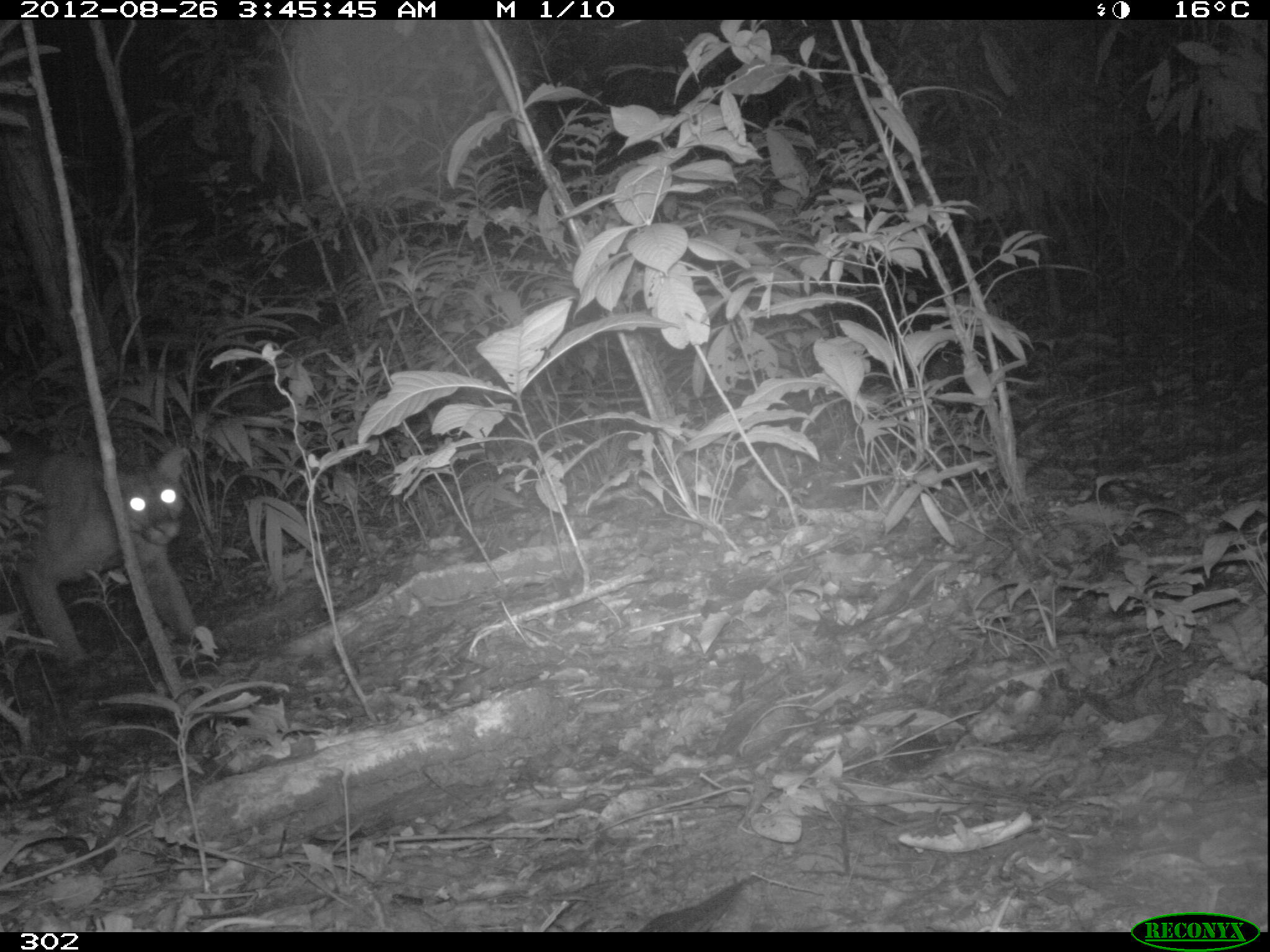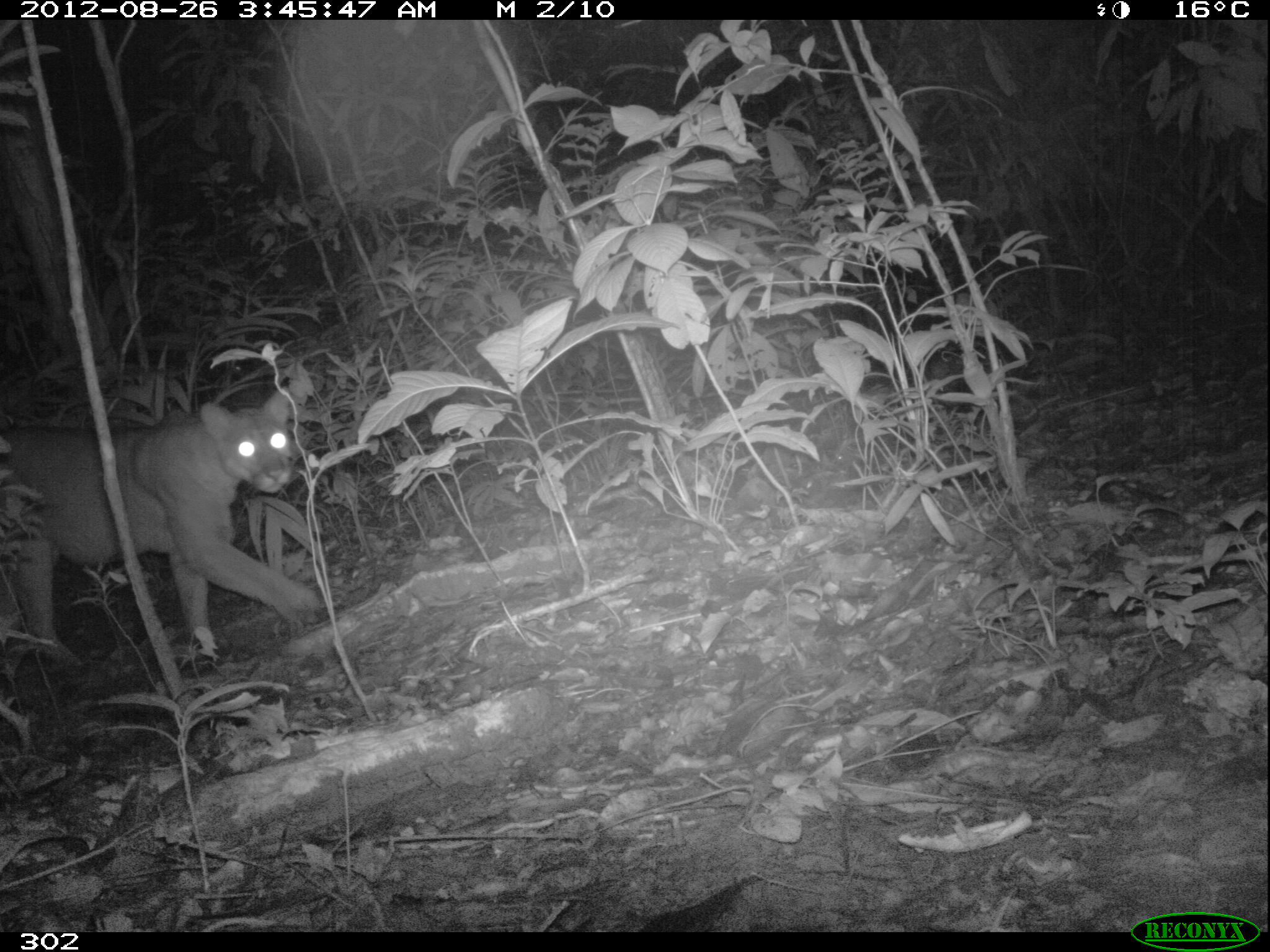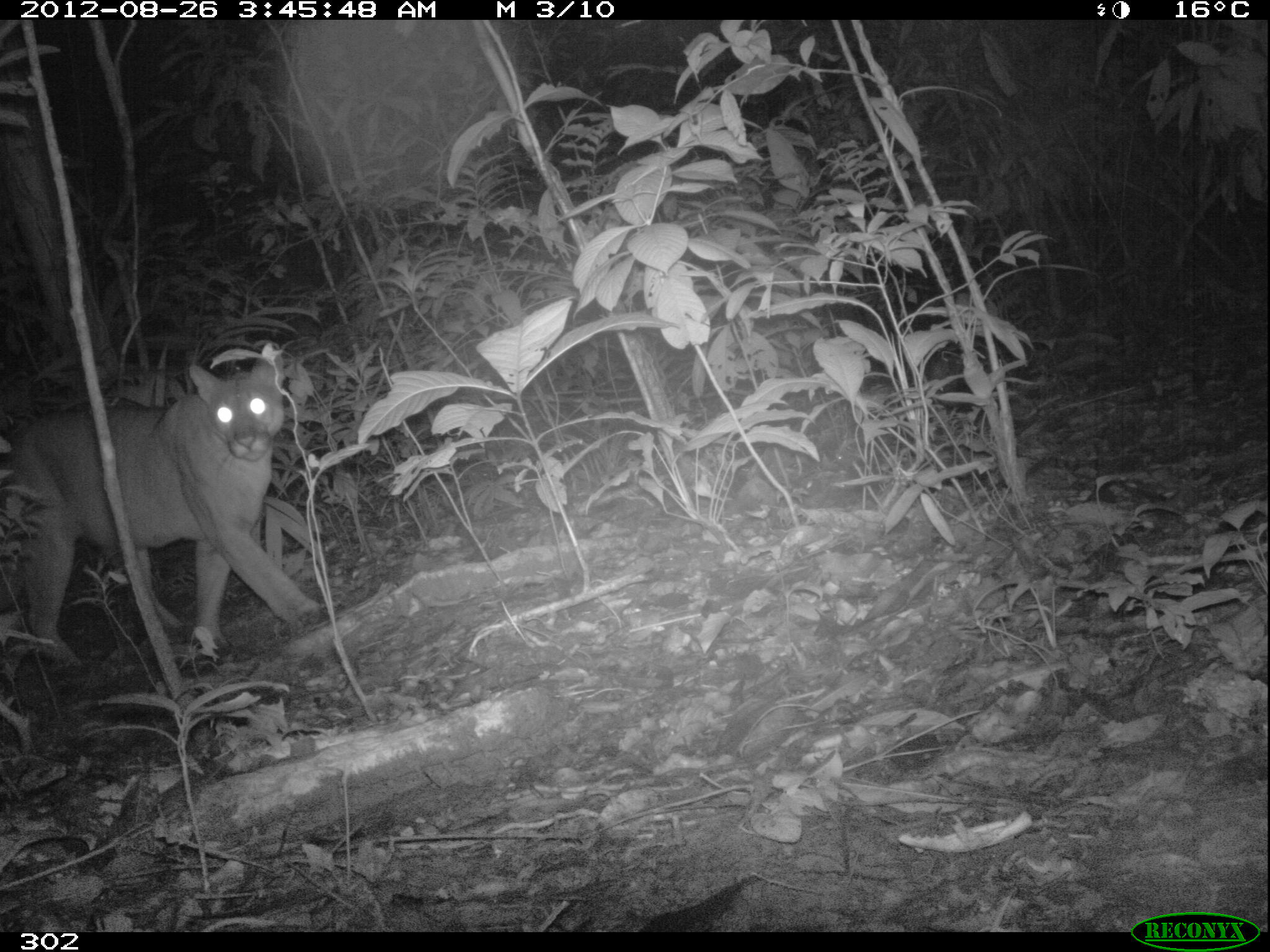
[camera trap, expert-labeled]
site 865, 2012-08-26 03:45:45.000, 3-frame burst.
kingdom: Animalia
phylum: Chordata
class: Mammalia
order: Carnivora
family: Felidae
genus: Puma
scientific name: Puma concolor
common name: mountain lion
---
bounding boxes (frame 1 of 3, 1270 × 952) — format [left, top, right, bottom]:
puma concolor: [1, 443, 202, 670]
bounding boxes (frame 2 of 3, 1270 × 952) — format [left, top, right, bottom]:
puma concolor: [0, 383, 325, 667]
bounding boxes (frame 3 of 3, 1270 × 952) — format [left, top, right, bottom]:
puma concolor: [1, 343, 325, 670]